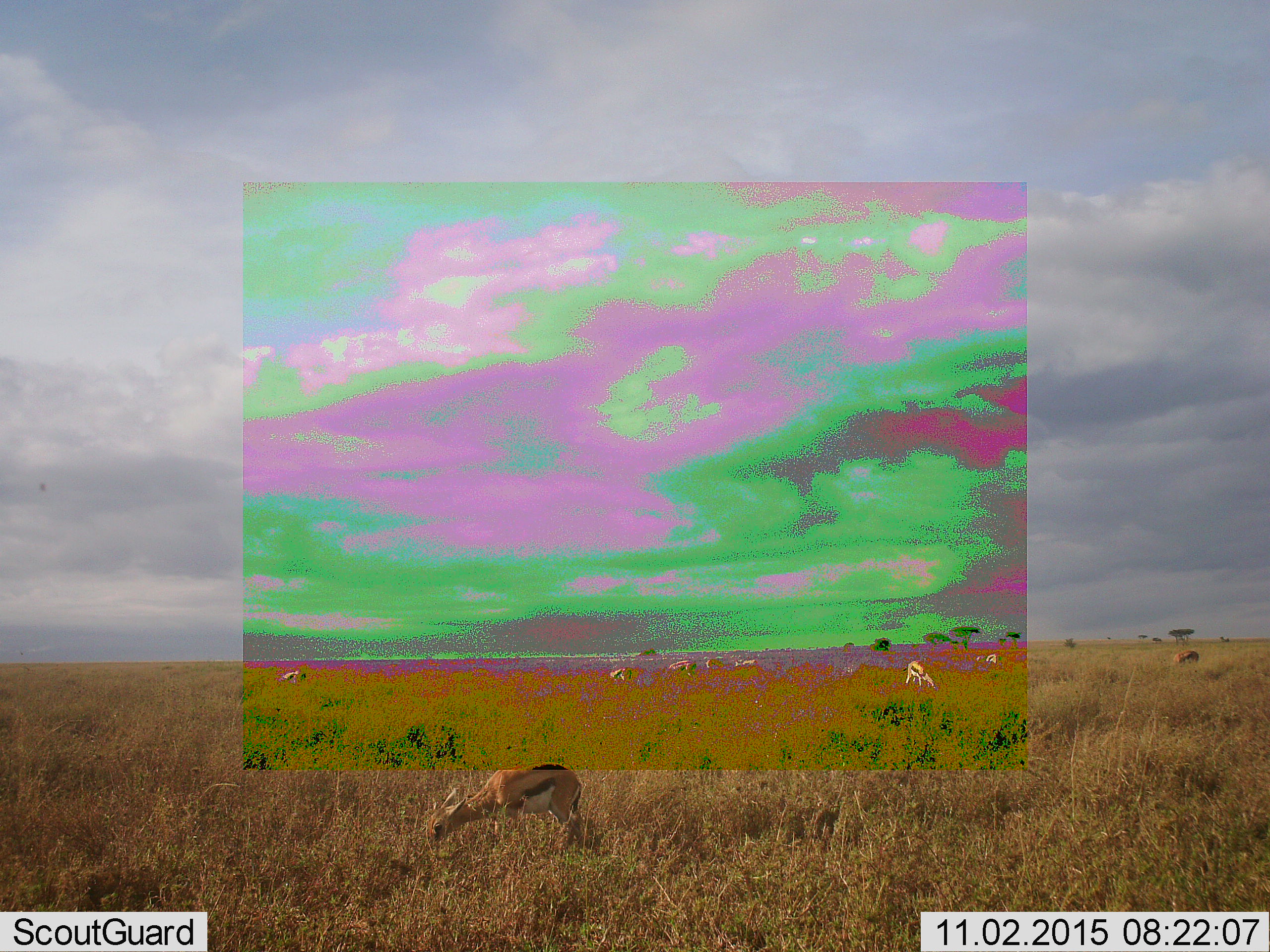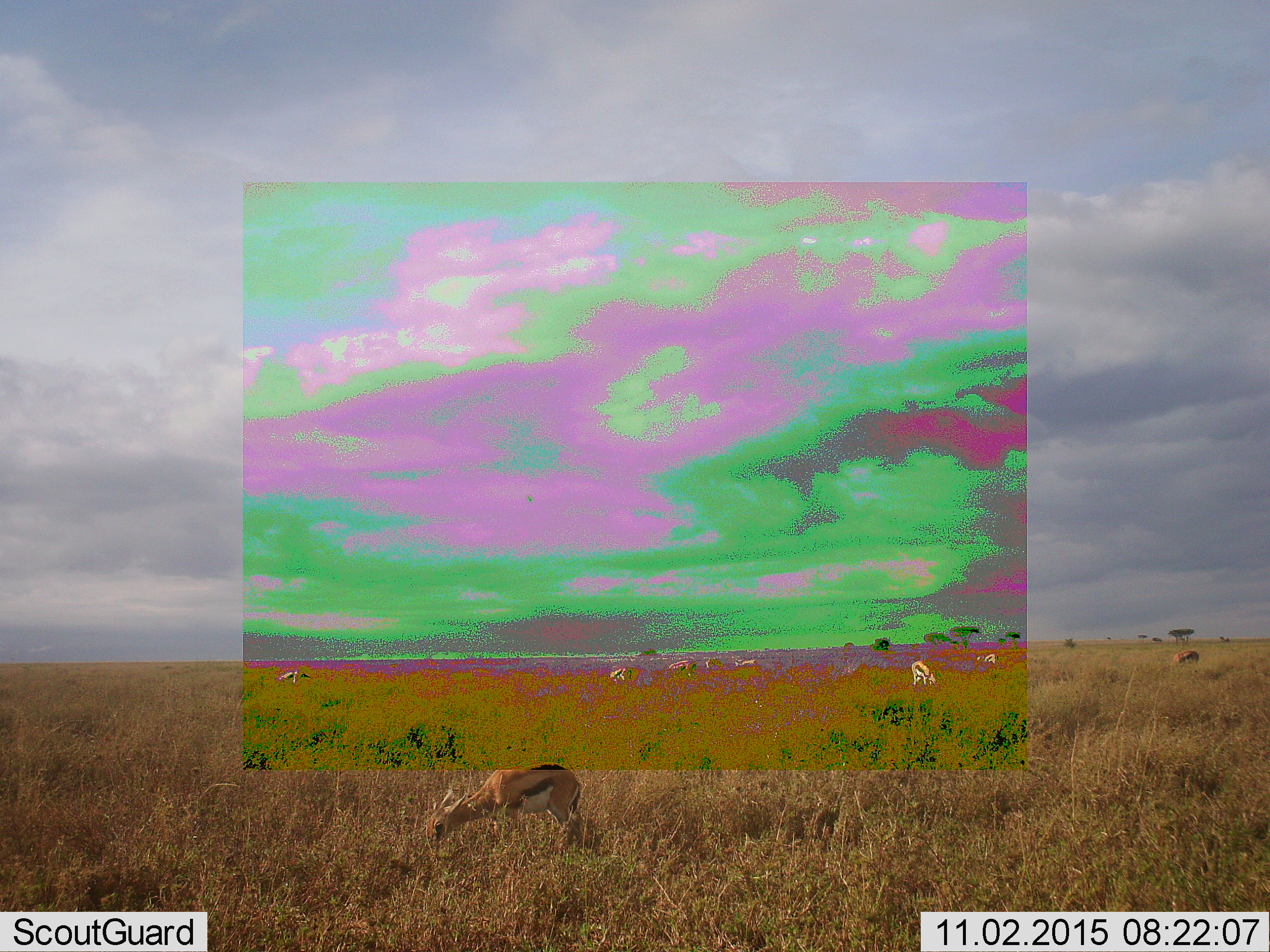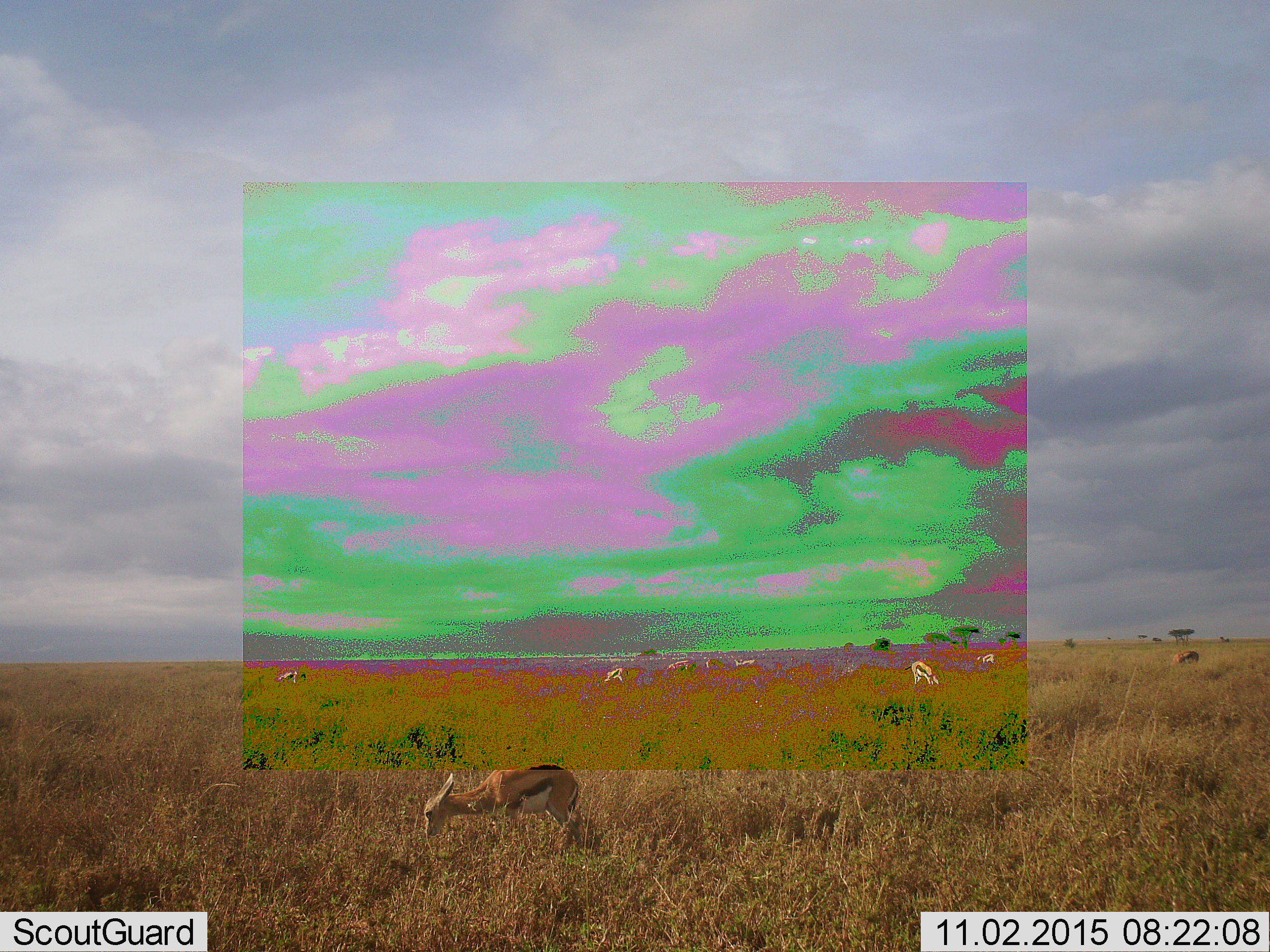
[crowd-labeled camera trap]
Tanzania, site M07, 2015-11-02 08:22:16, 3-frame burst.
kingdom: Animalia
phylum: Chordata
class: Mammalia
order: Artiodactyla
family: Bovidae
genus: Eudorcas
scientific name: Eudorcas thomsonii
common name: thomson's gazelle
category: gazellethomsons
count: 10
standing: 50%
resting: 10%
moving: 40%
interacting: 0%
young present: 20%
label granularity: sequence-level